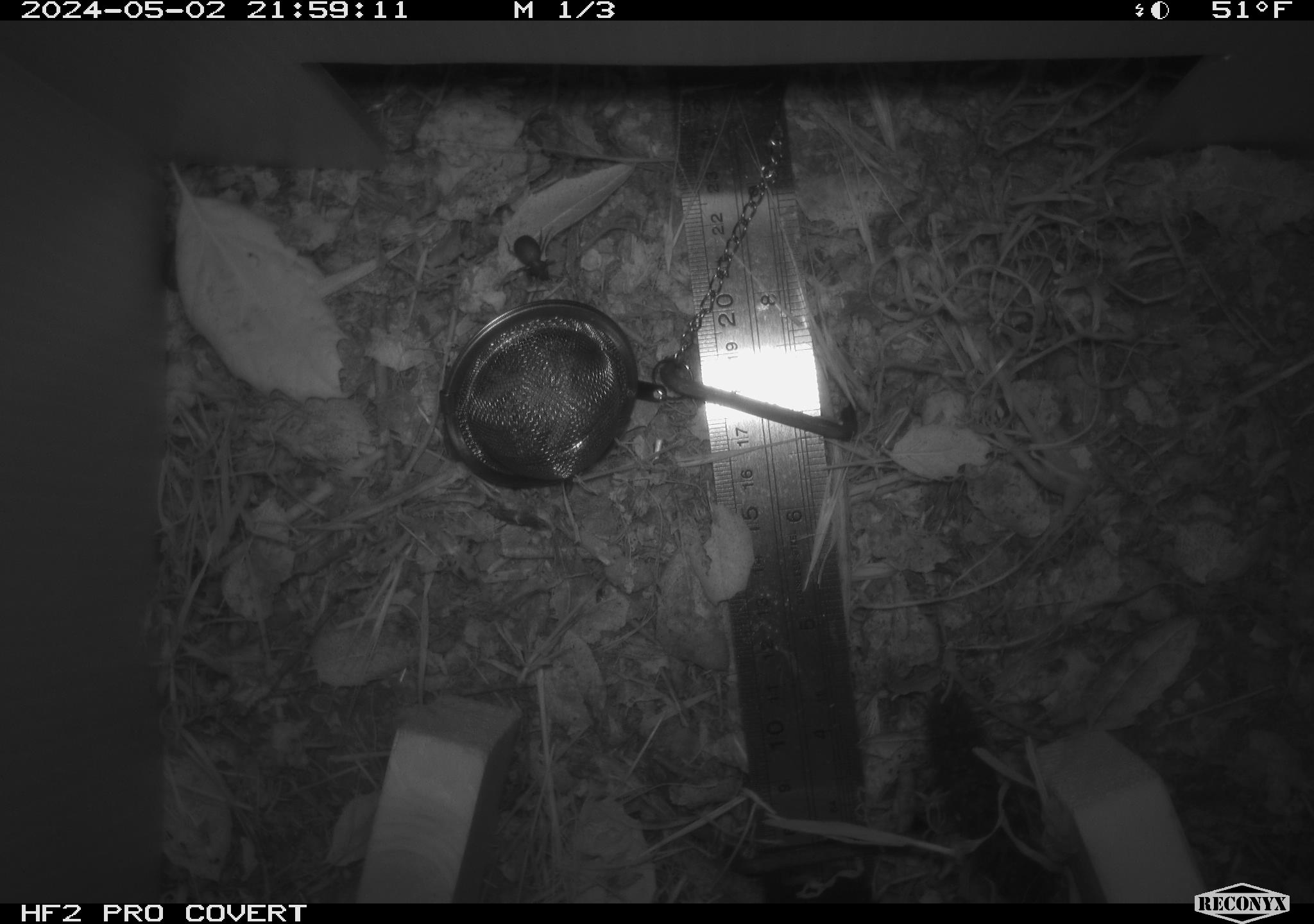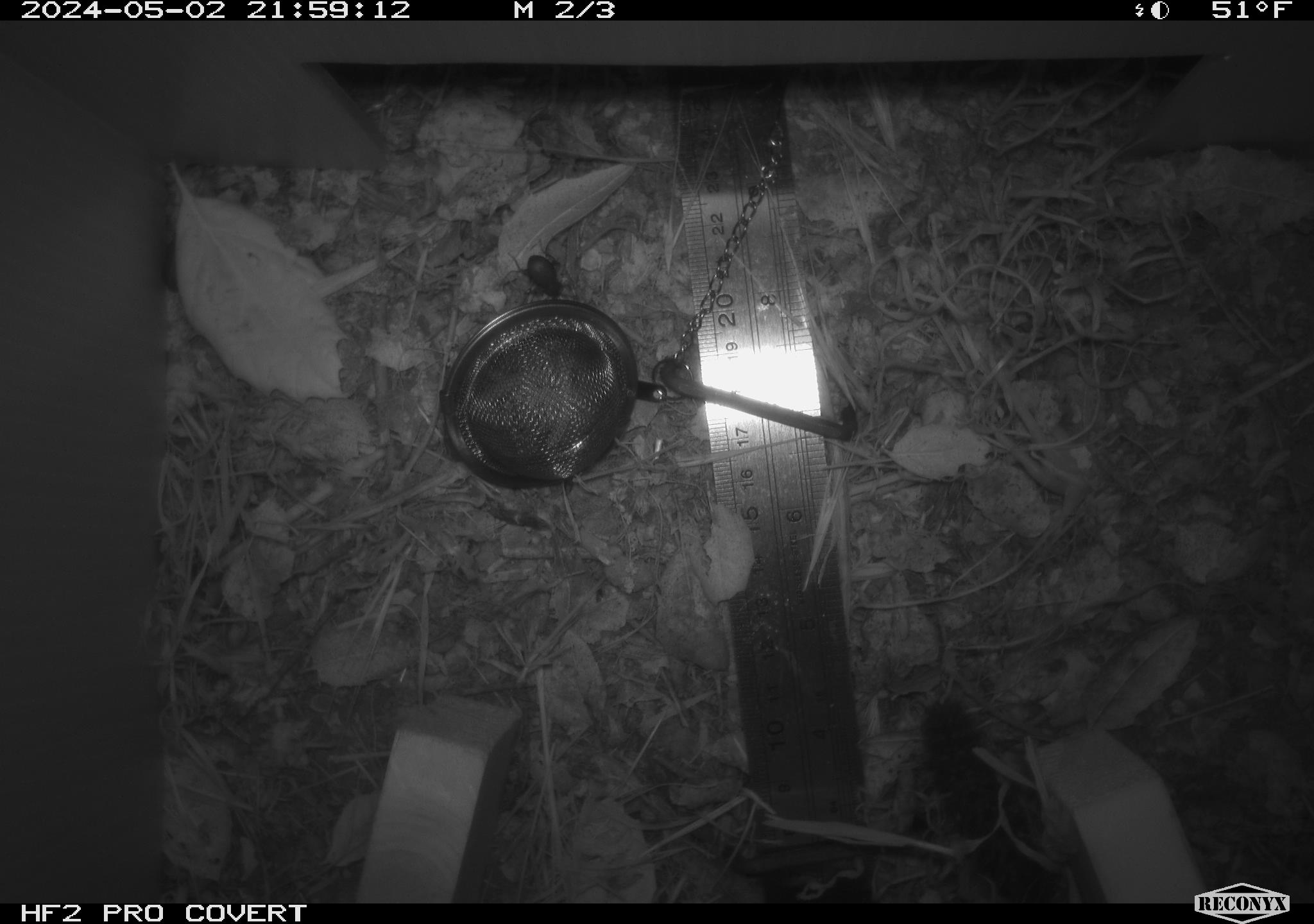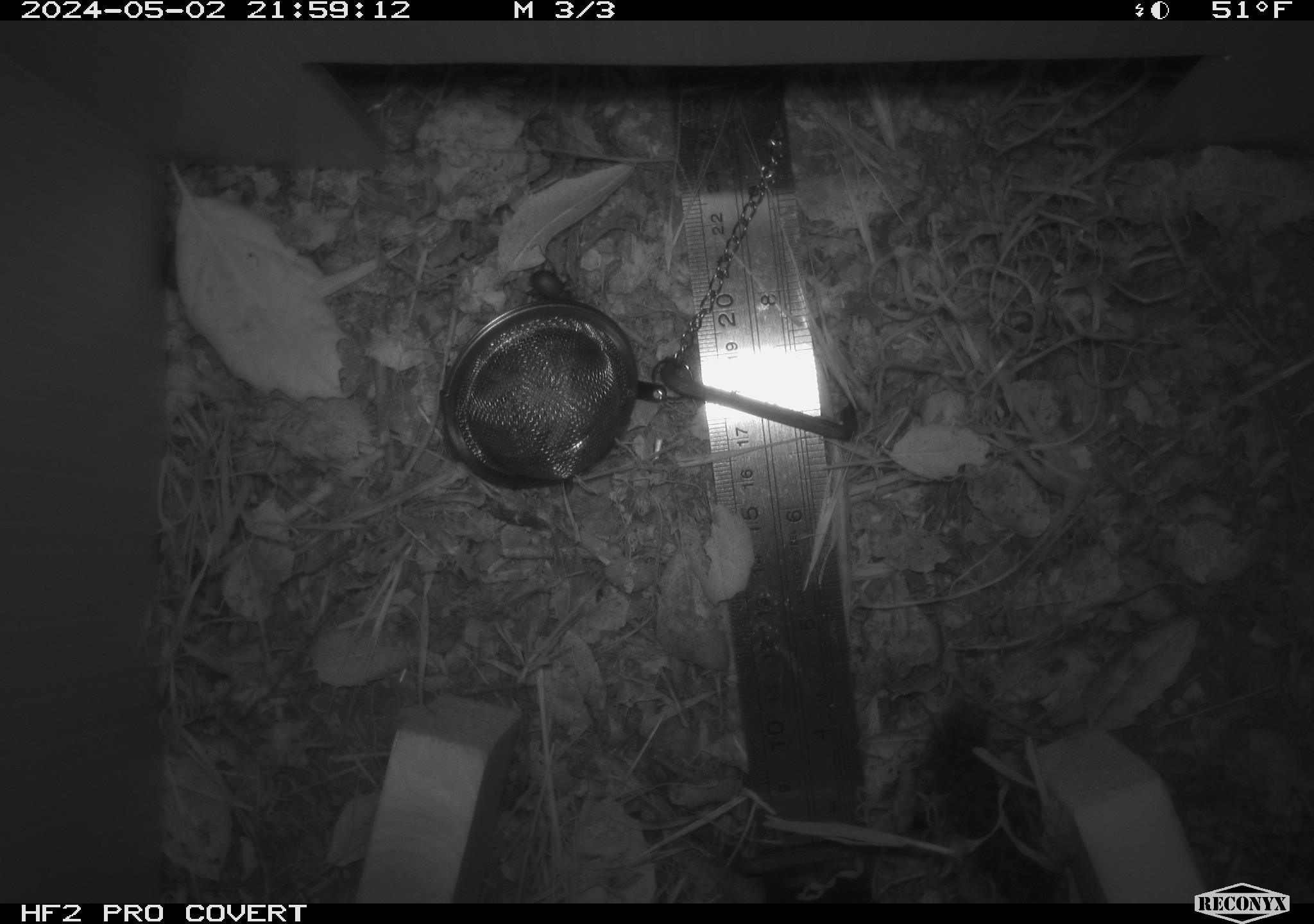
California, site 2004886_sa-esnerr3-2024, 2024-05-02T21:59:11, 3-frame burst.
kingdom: Animalia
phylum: Arthropoda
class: Insecta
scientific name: Insecta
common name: insect